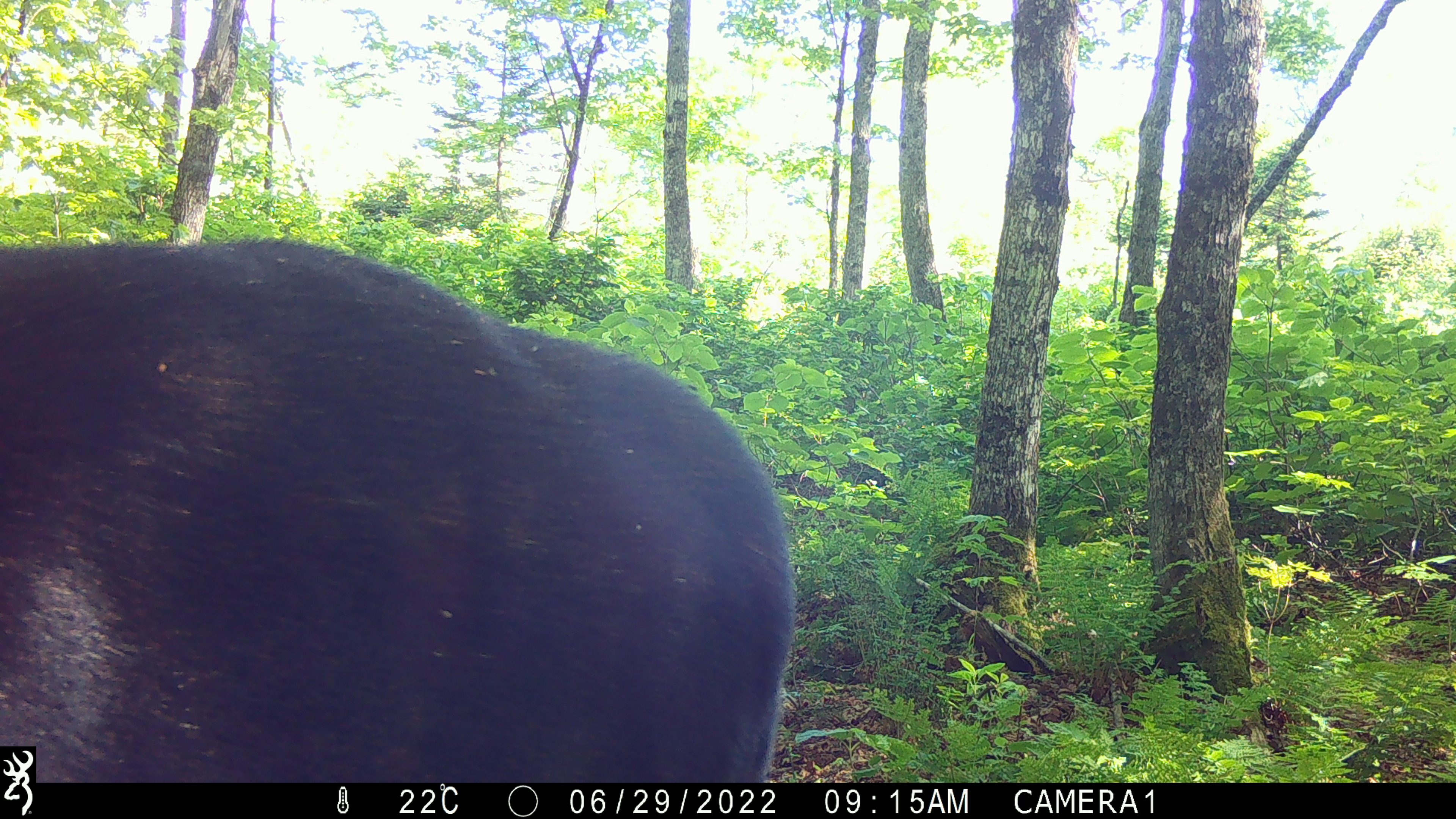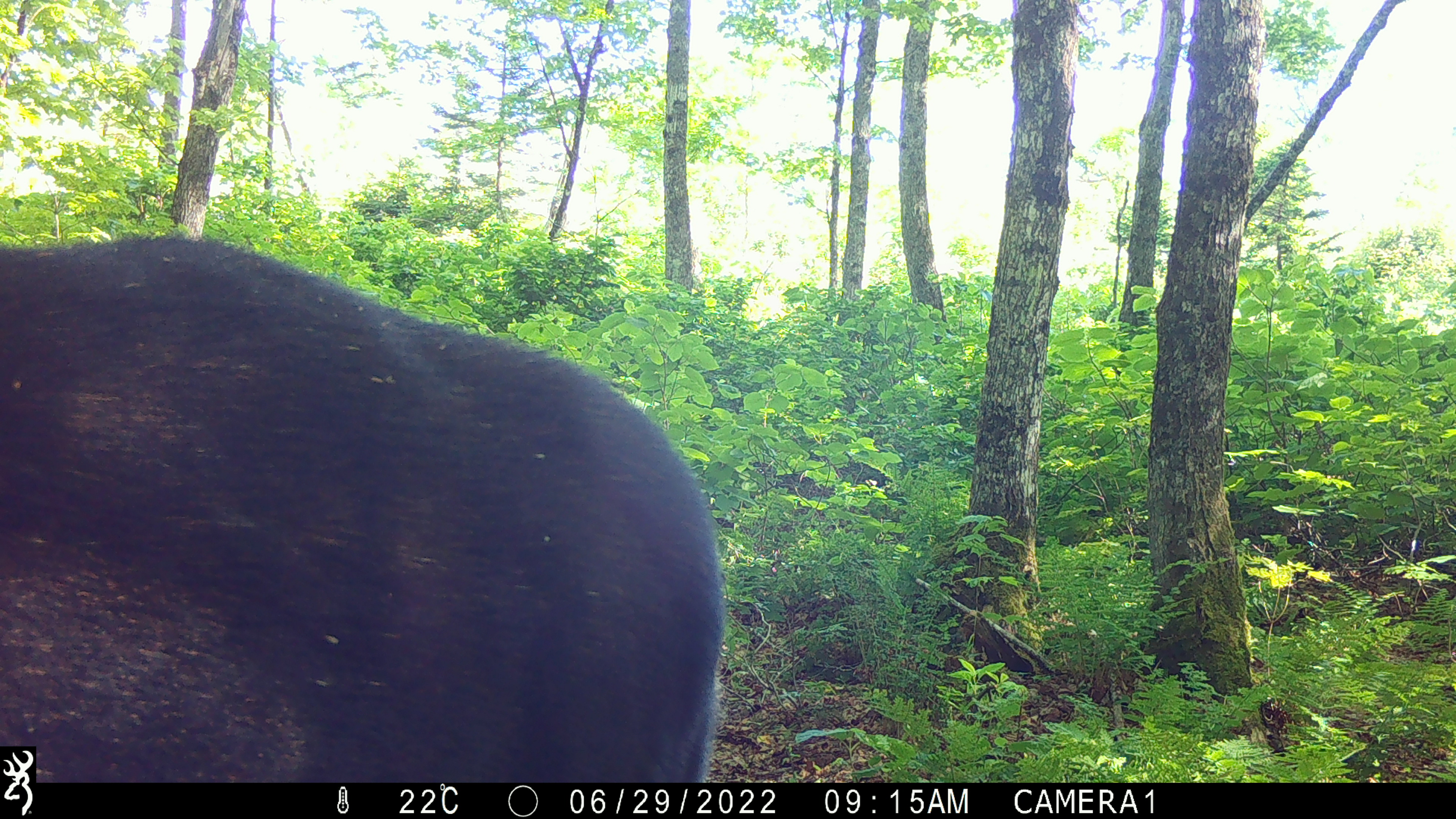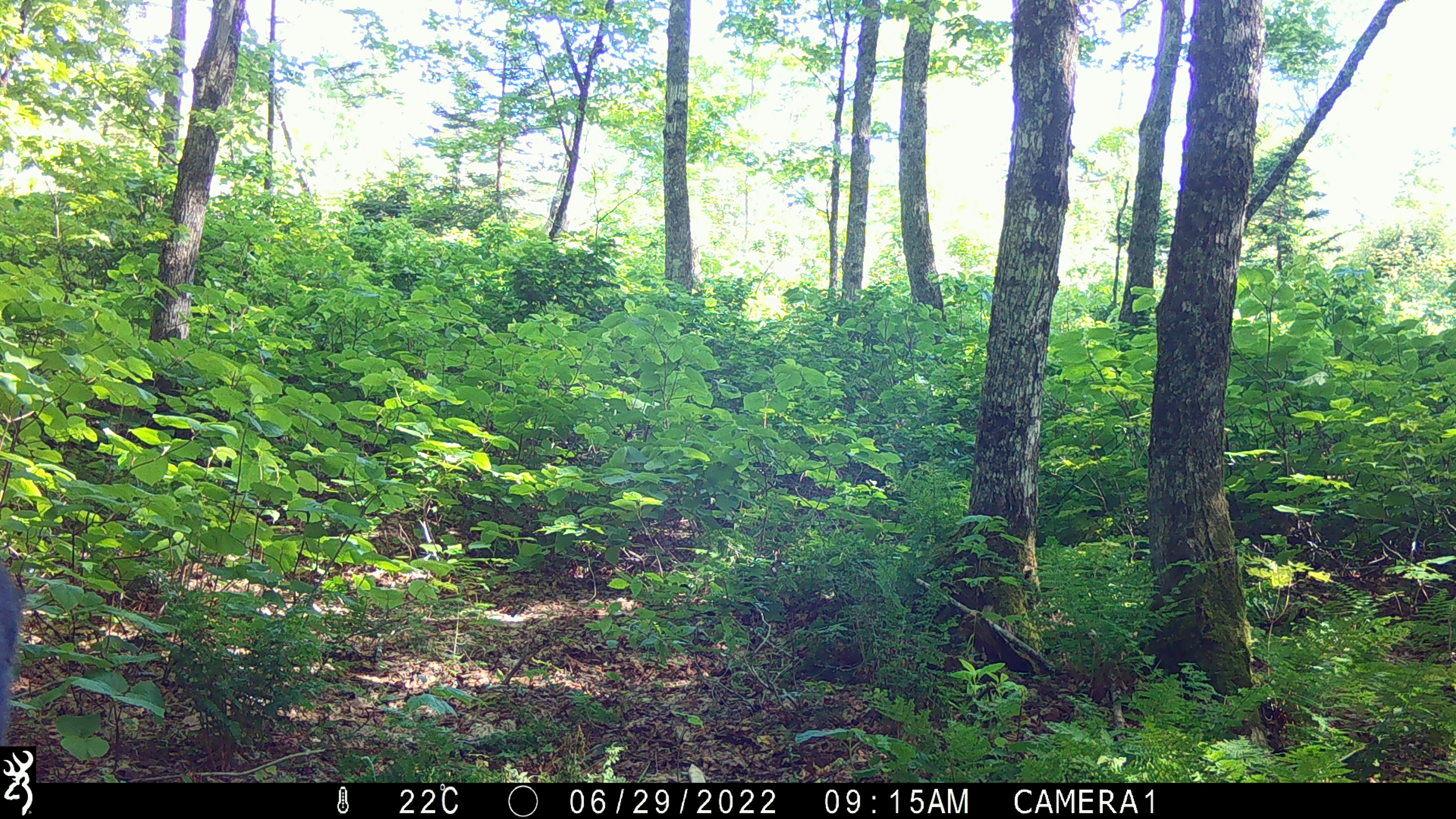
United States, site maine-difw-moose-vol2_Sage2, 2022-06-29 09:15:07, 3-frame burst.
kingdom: Animalia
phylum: Chordata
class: Mammalia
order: Artiodactyla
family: Cervidae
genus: Alces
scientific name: Alces alces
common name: moose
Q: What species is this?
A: Moose (Alces alces).